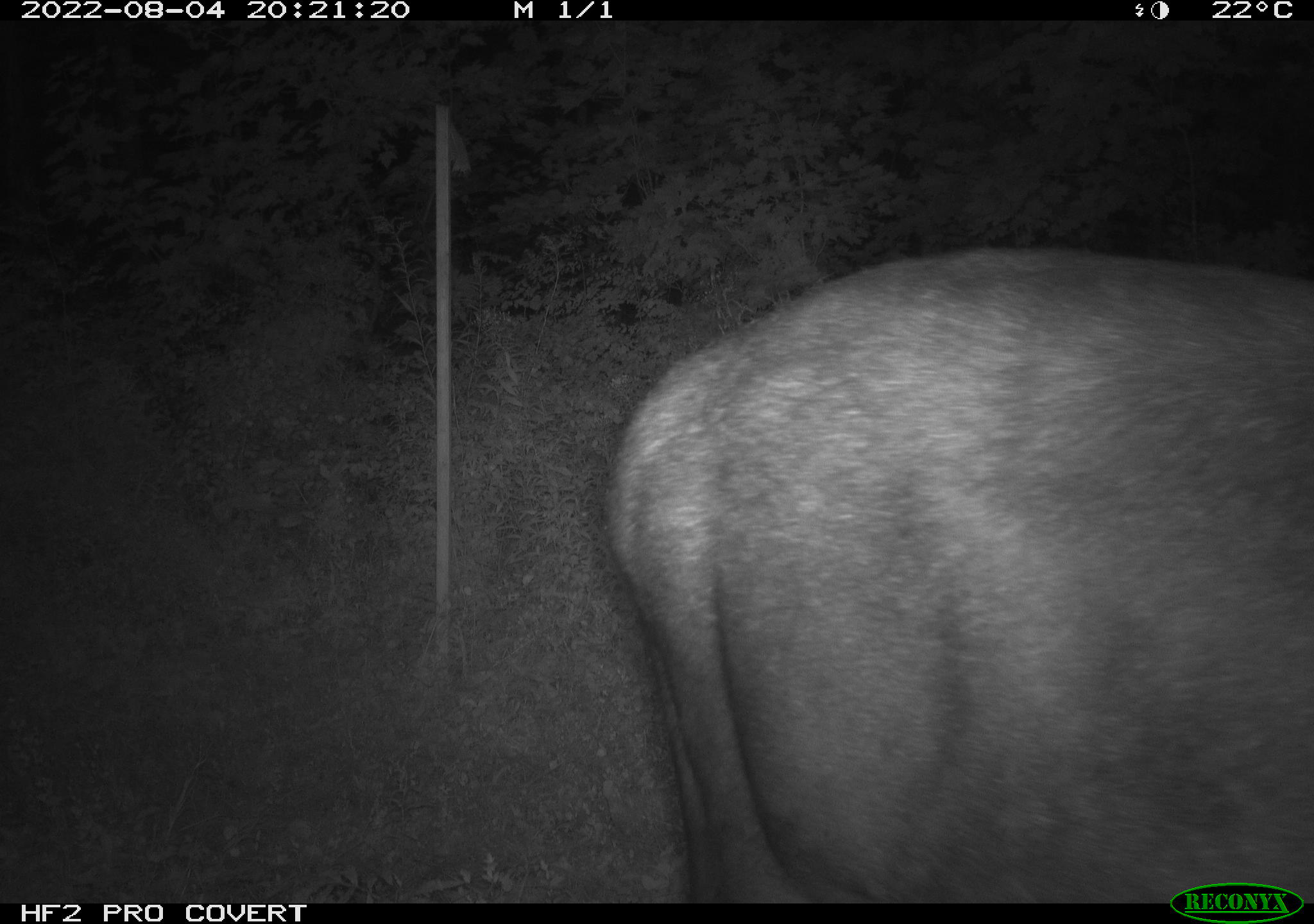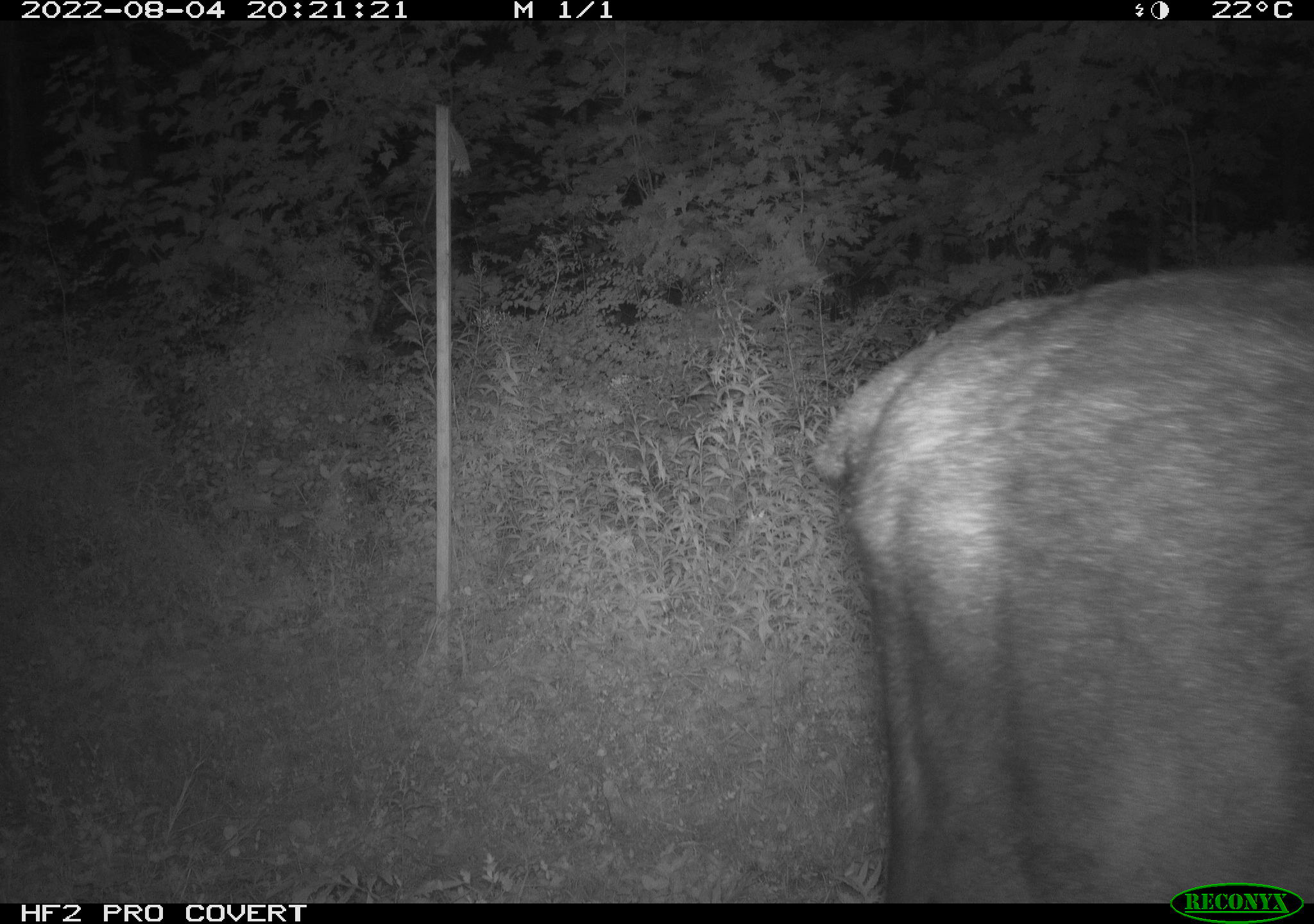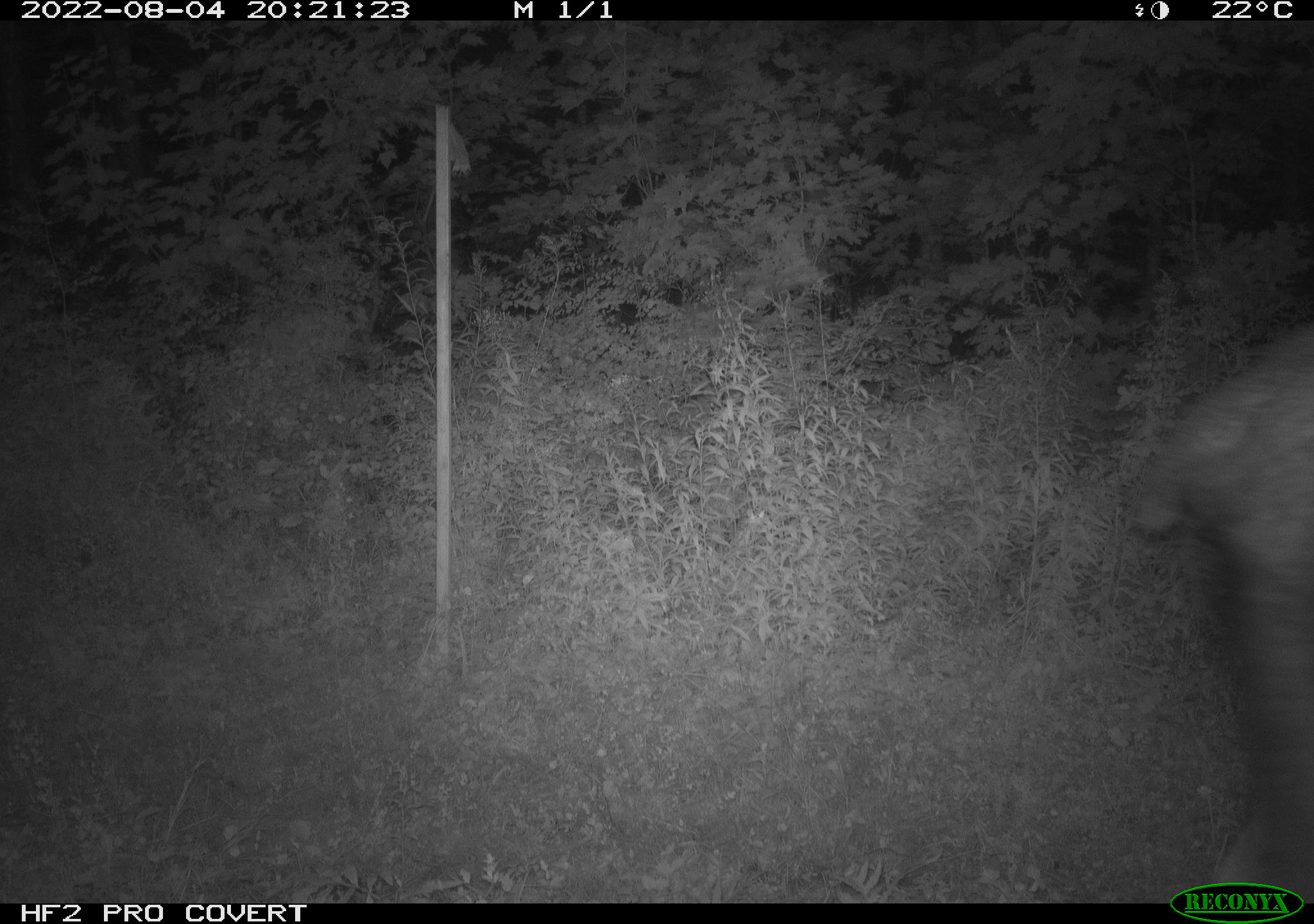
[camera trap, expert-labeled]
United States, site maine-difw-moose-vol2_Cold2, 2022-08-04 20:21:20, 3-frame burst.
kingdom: Animalia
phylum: Chordata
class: Mammalia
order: Artiodactyla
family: Cervidae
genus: Alces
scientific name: Alces alces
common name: moose